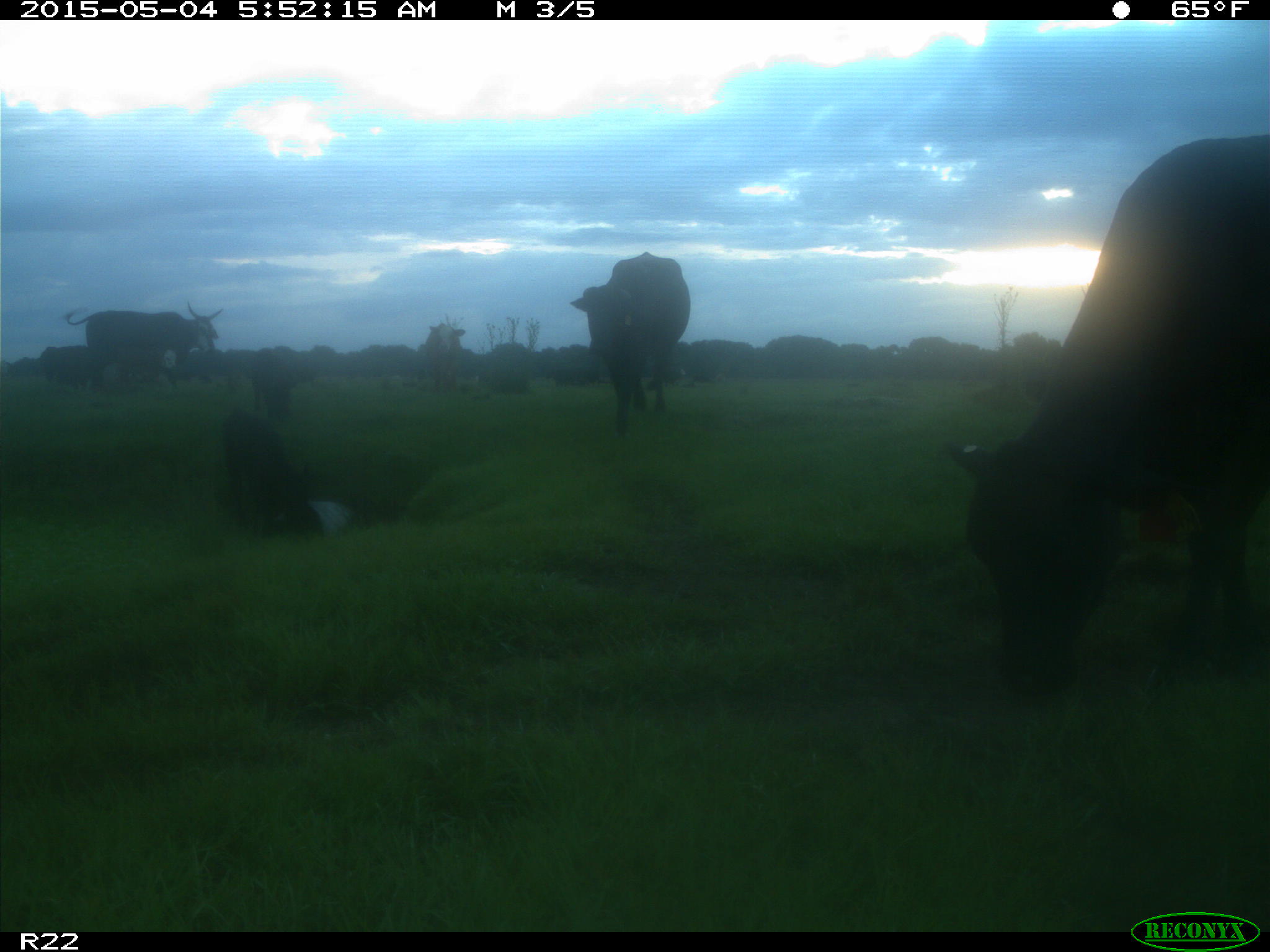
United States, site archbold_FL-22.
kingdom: Animalia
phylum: Chordata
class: Mammalia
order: Artiodactyla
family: Bovidae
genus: Bos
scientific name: Bos taurus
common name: domestic cow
Bos taurus (domestic cow).